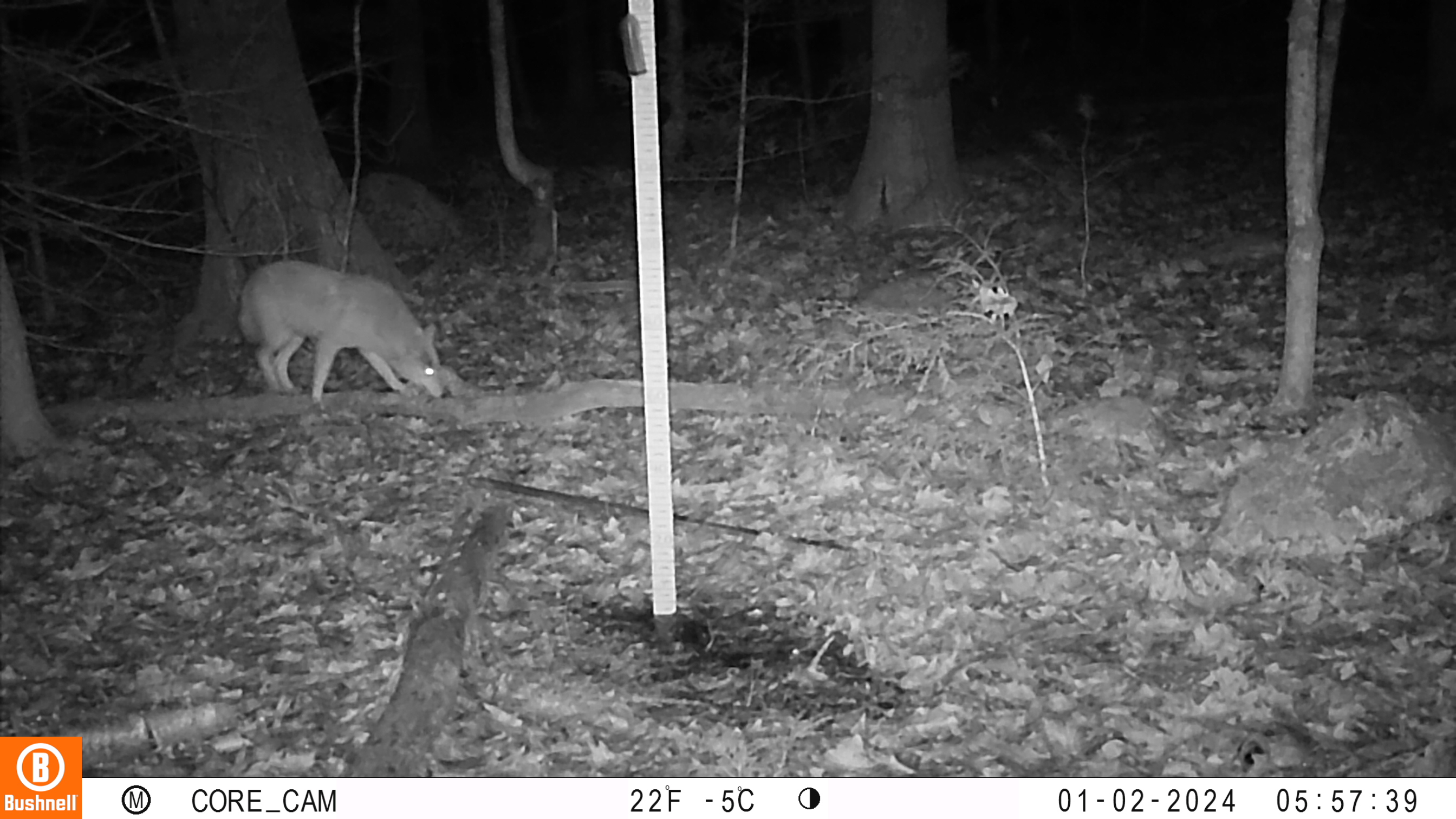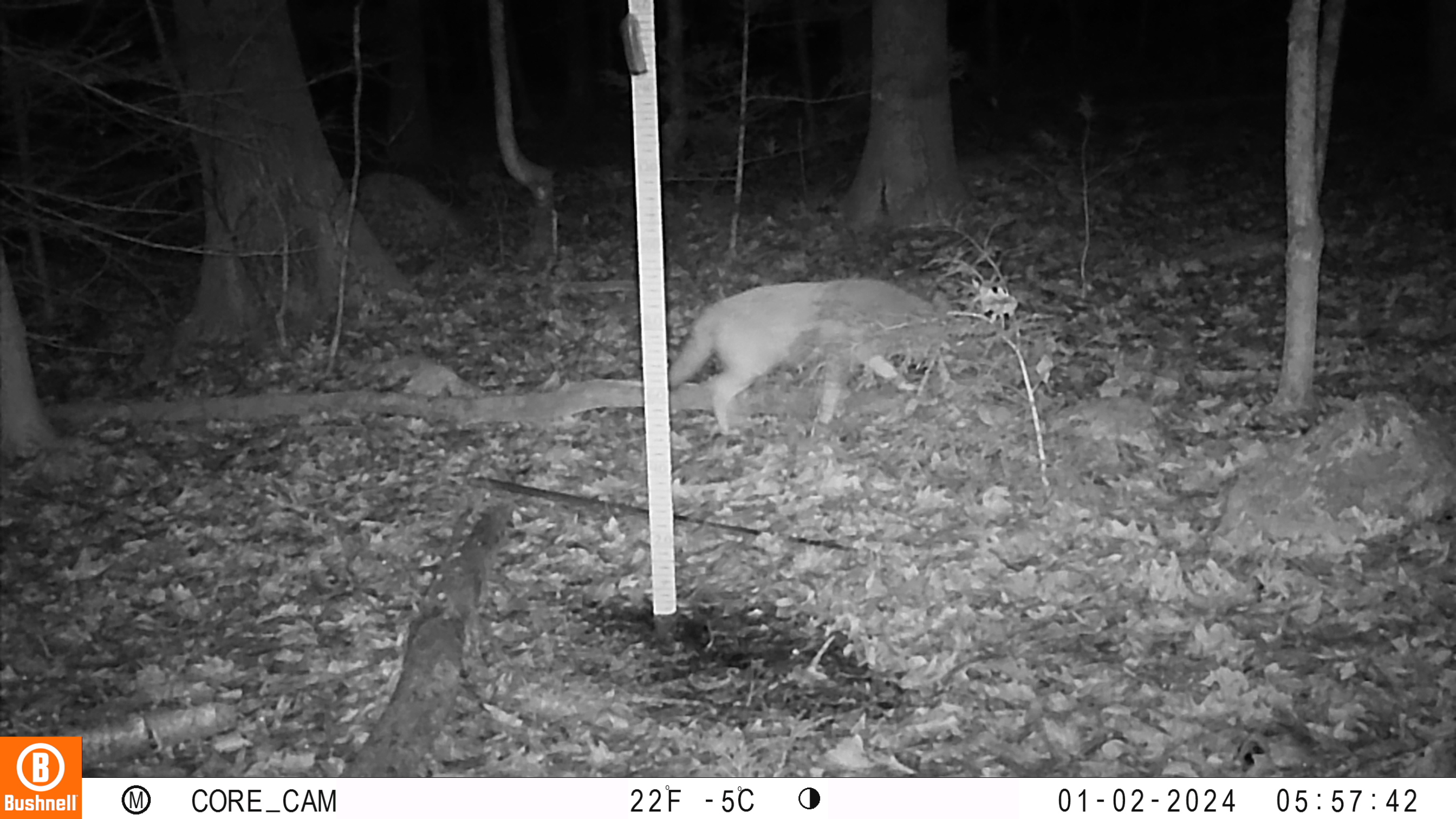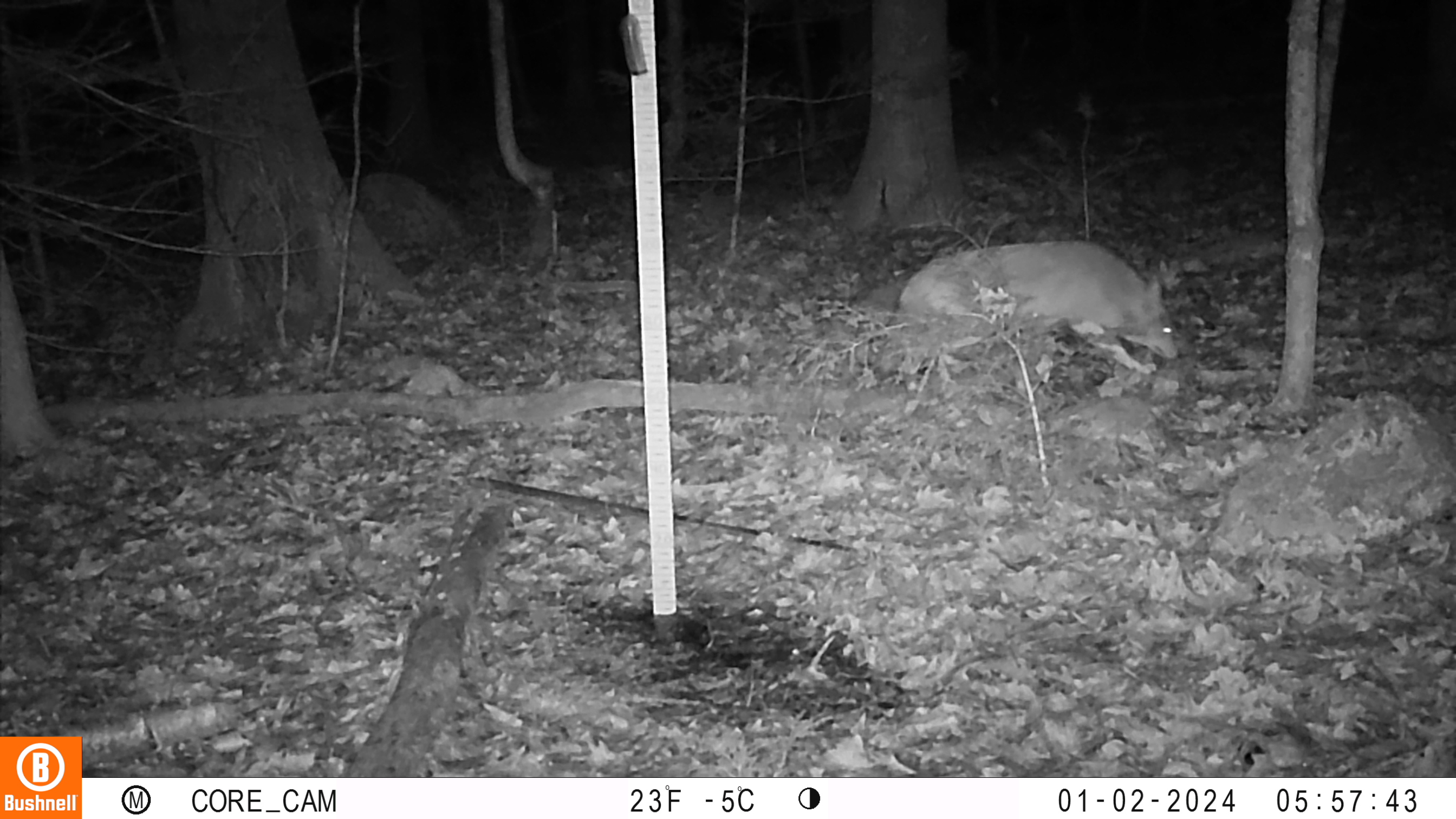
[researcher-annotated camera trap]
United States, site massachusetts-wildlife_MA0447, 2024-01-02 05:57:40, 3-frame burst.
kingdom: Animalia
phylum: Chordata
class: Mammalia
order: Carnivora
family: Canidae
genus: Canis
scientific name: Canis latrans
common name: coyote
Coyote (Canis latrans).